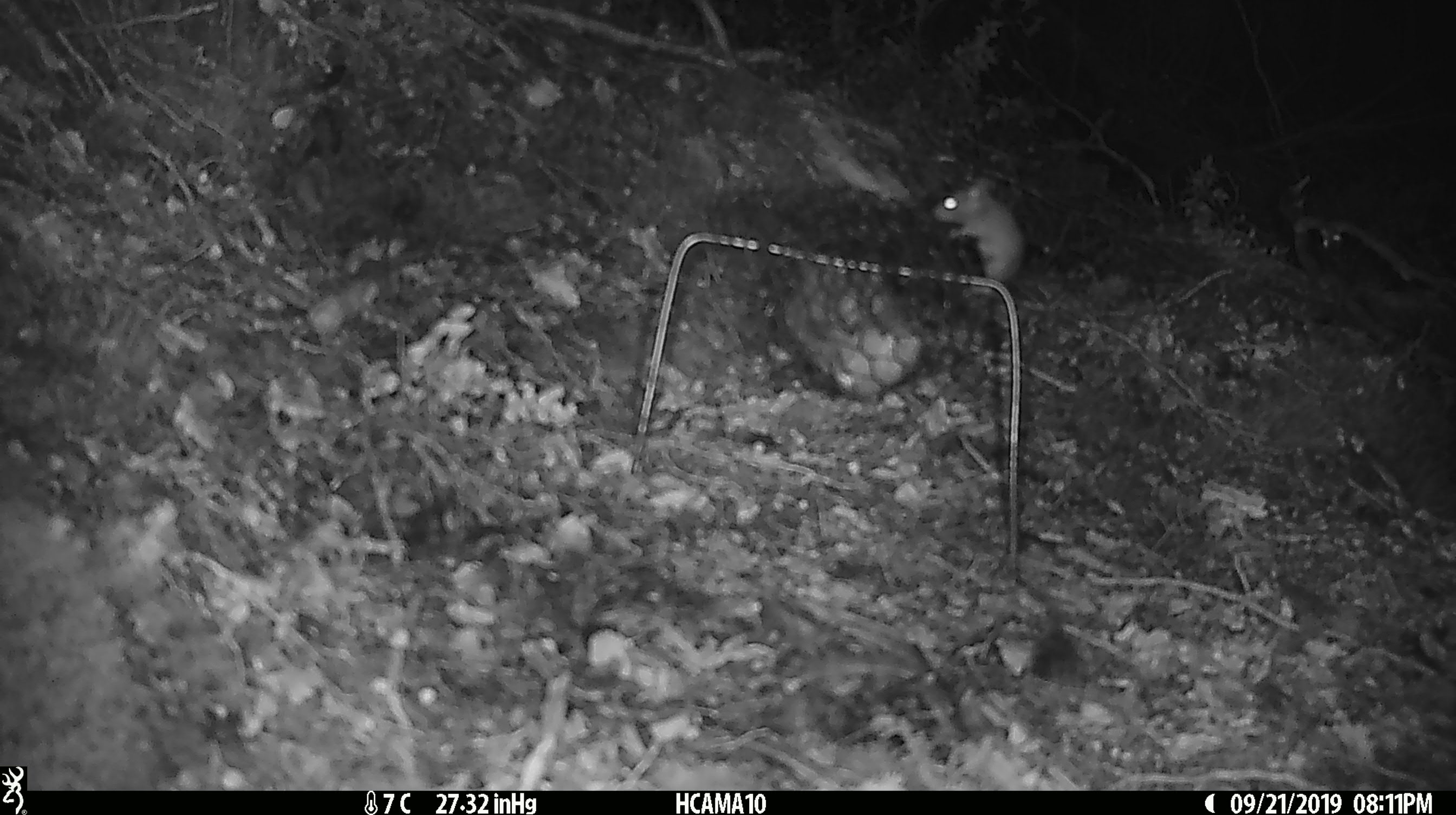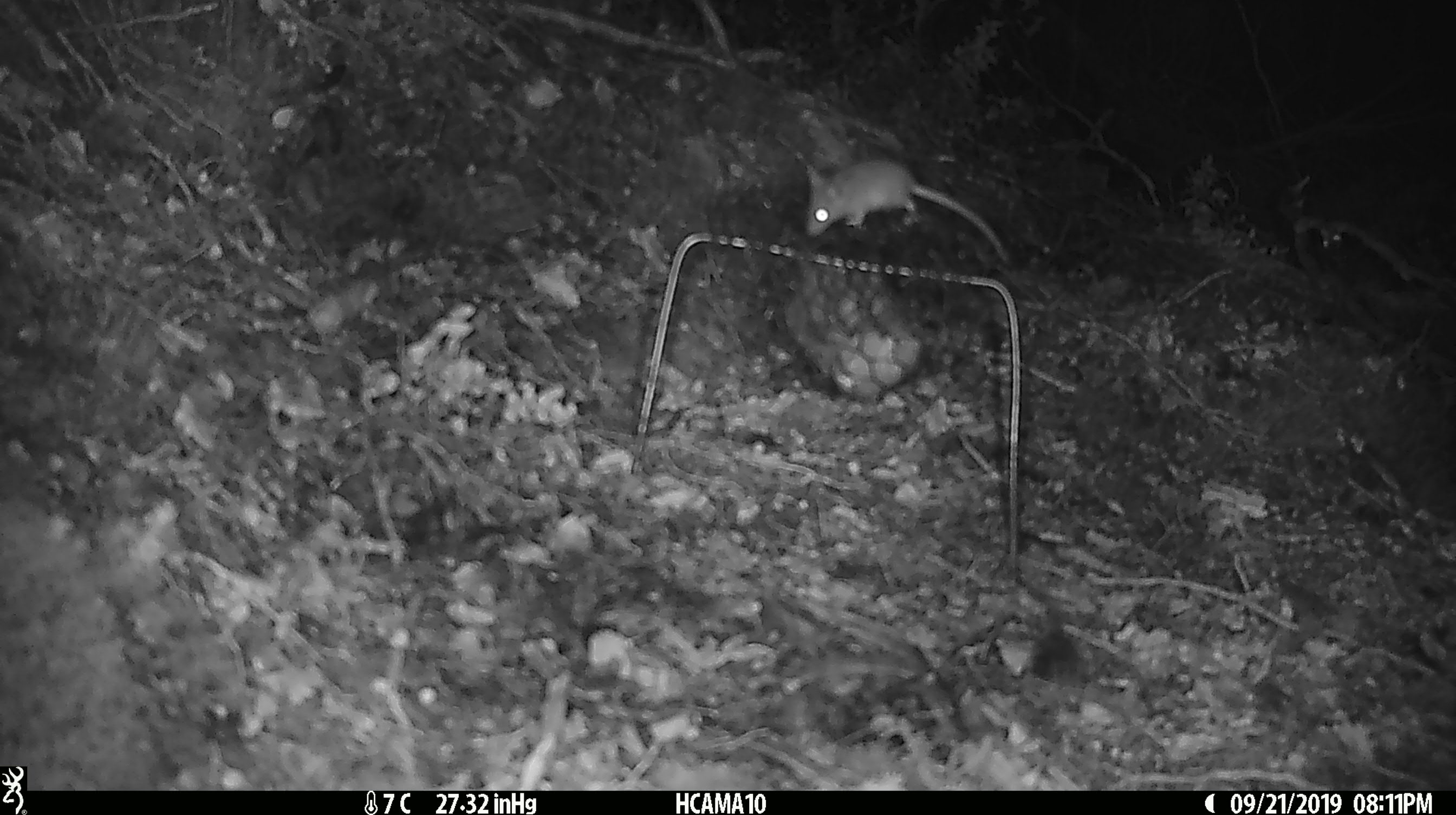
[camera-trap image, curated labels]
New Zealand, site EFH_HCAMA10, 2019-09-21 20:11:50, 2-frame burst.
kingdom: Animalia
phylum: Chordata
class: Mammalia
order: Rodentia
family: Muridae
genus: Mus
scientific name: Mus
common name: mouse